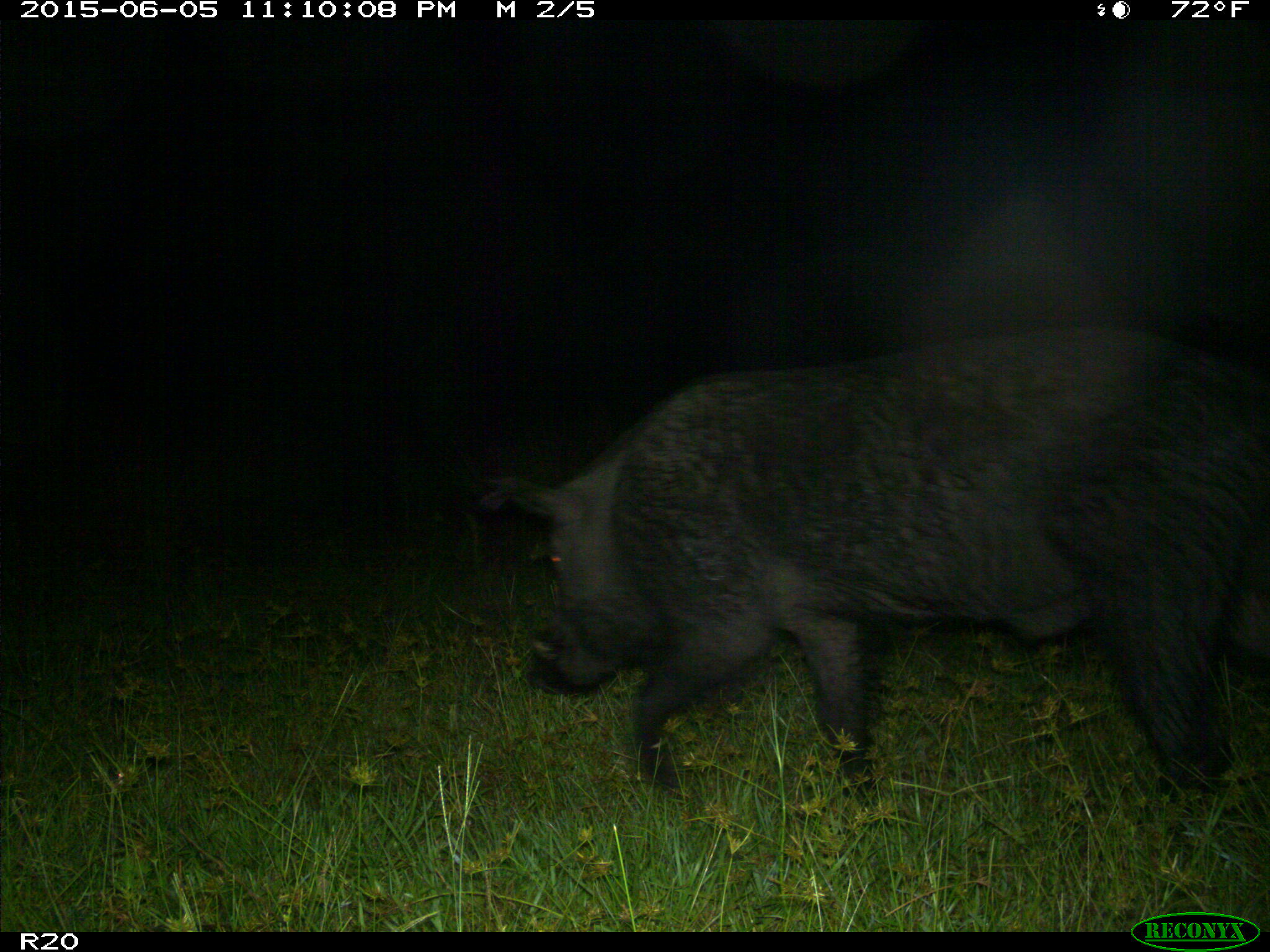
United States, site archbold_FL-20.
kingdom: Animalia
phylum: Chordata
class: Mammalia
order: Artiodactyla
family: Suidae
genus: Sus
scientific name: Sus scrofa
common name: wild boar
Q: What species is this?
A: Sus scrofa (wild boar).